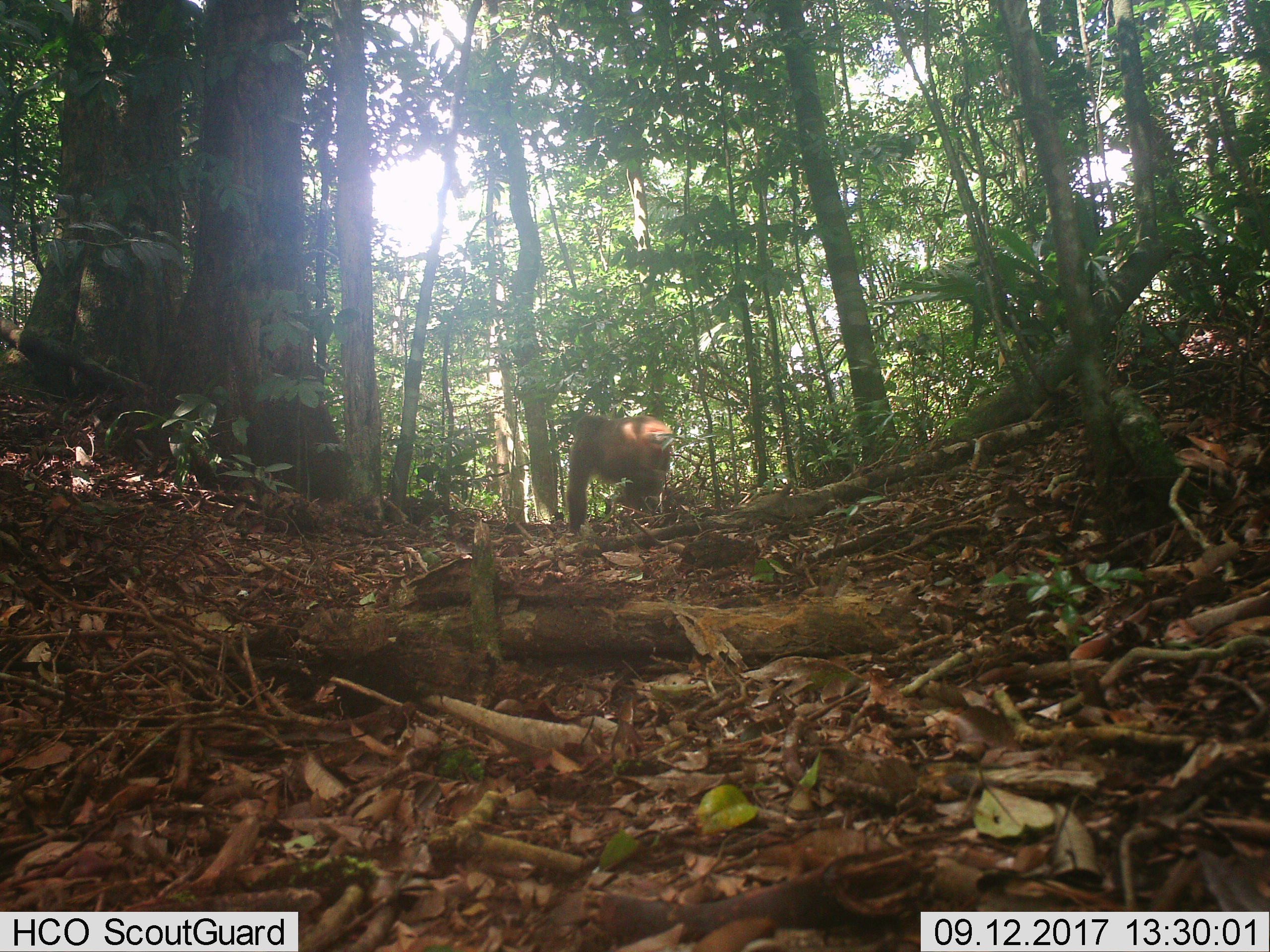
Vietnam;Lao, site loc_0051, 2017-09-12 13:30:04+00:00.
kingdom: Animalia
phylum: Chordata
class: Mammalia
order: Primates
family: Cercopithecidae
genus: Macaca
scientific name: Macaca arctoides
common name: stump-tailed macaque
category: stump tailed macaque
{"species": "stump tailed macaque (stump-tailed macaque) (Macaca arctoides)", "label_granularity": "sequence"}